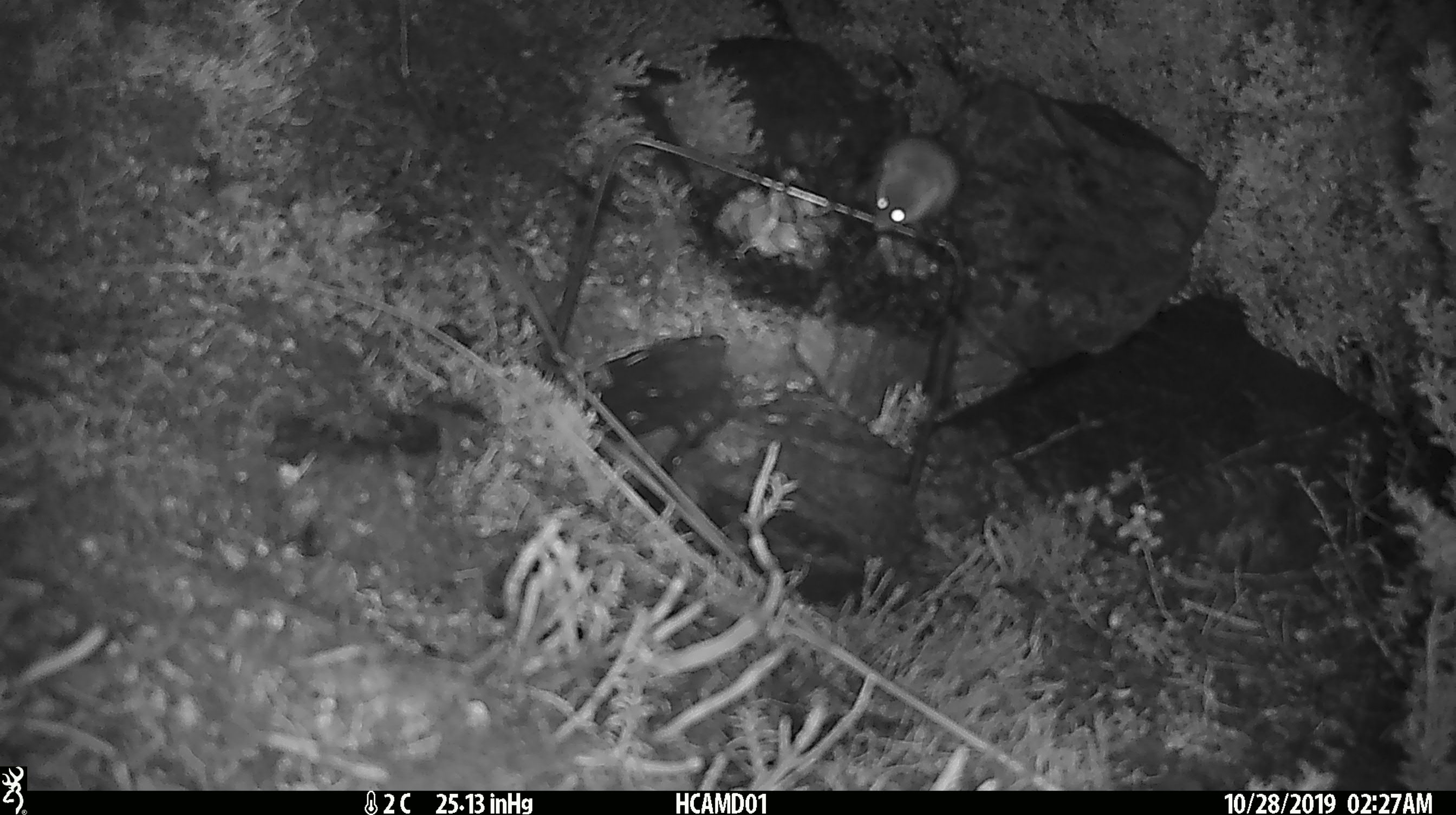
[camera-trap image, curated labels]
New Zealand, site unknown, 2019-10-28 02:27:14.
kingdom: Animalia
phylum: Chordata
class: Mammalia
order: Rodentia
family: Muridae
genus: Mus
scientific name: Mus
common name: mouse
Mouse (Mus).